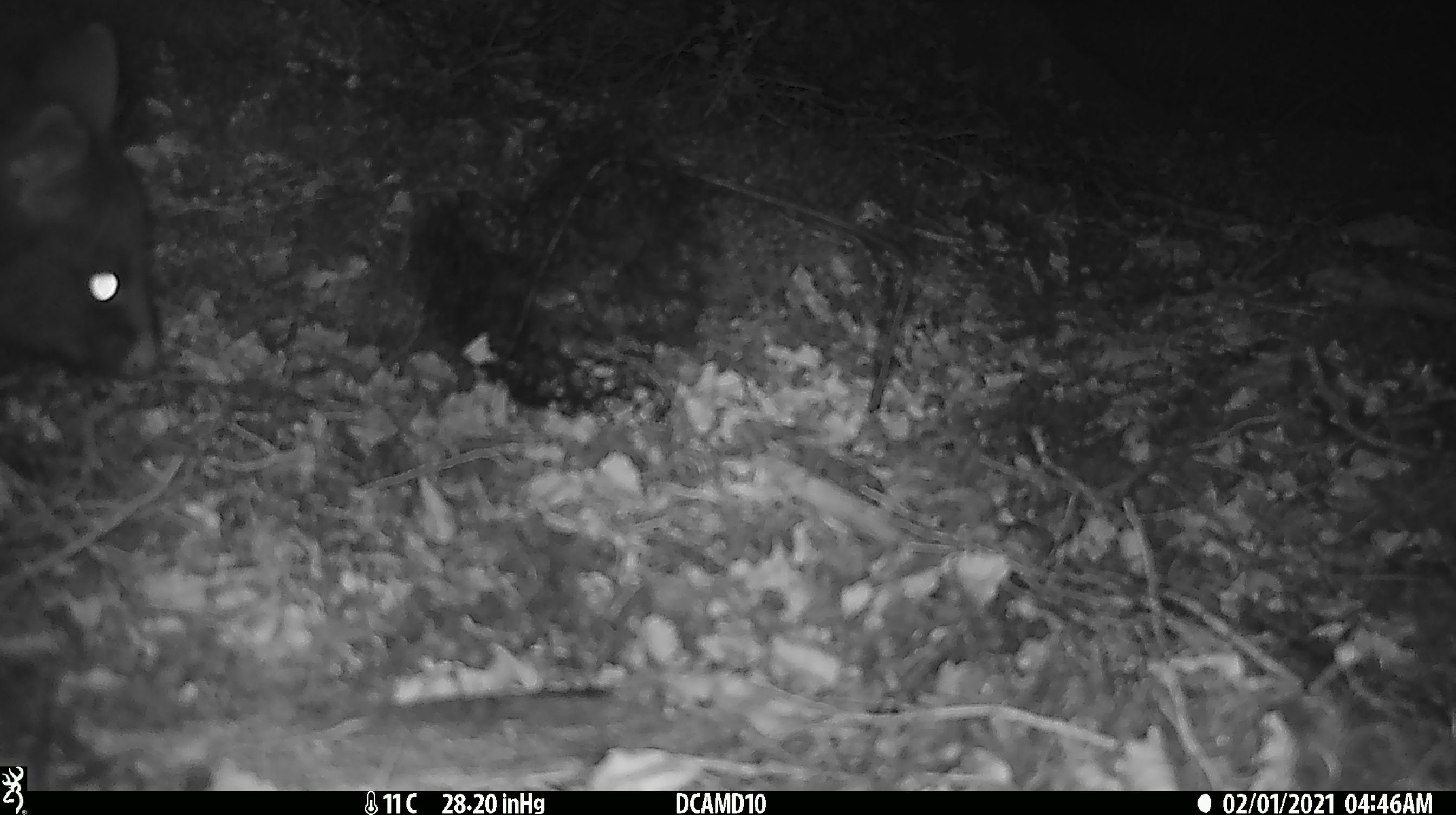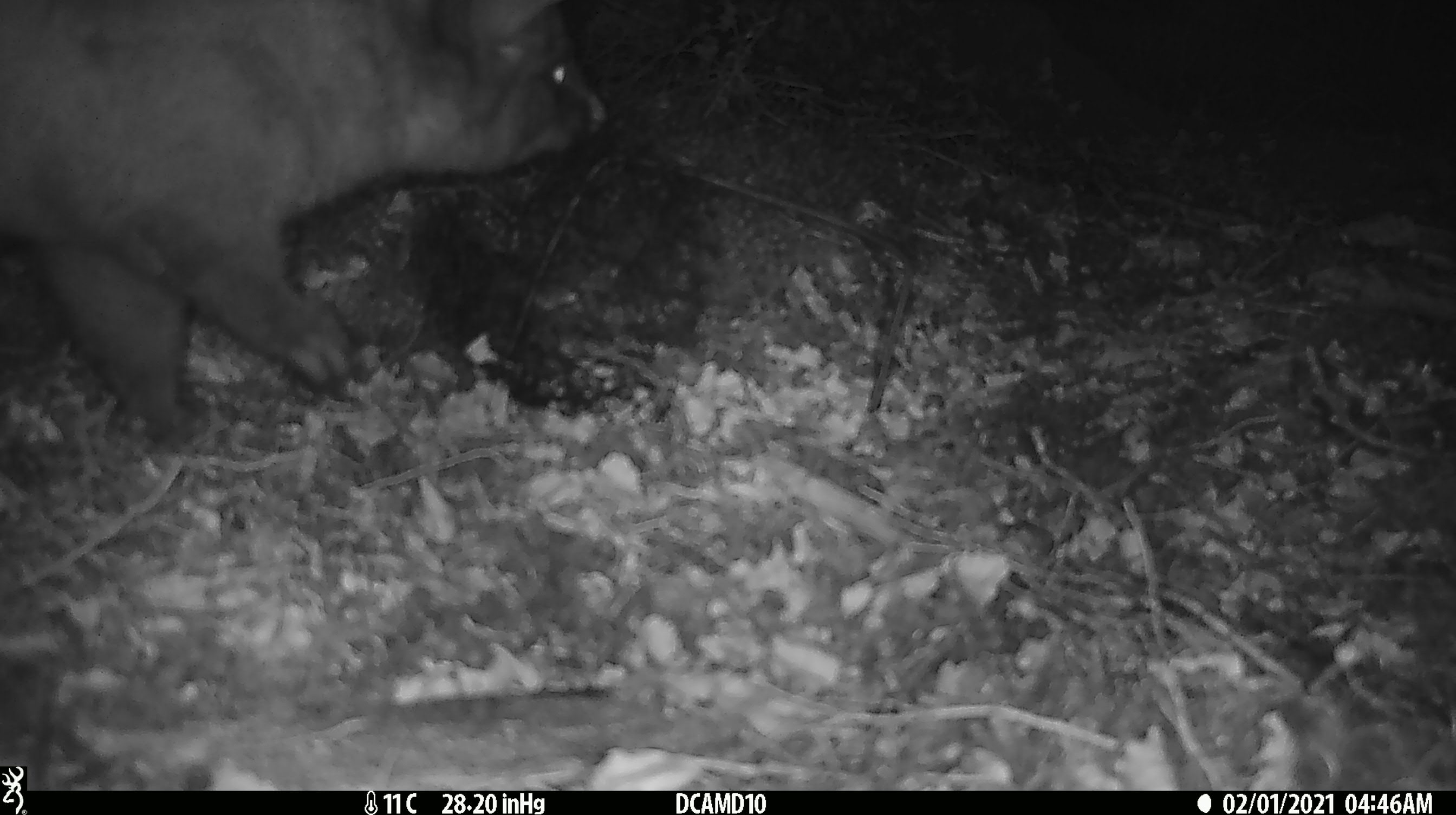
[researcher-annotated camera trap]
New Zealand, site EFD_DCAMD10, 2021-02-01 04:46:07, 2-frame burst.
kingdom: Animalia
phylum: Chordata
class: Mammalia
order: Diprotodontia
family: Phalangeridae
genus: Trichosurus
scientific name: Trichosurus vulpecula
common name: common brushtail possum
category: possum